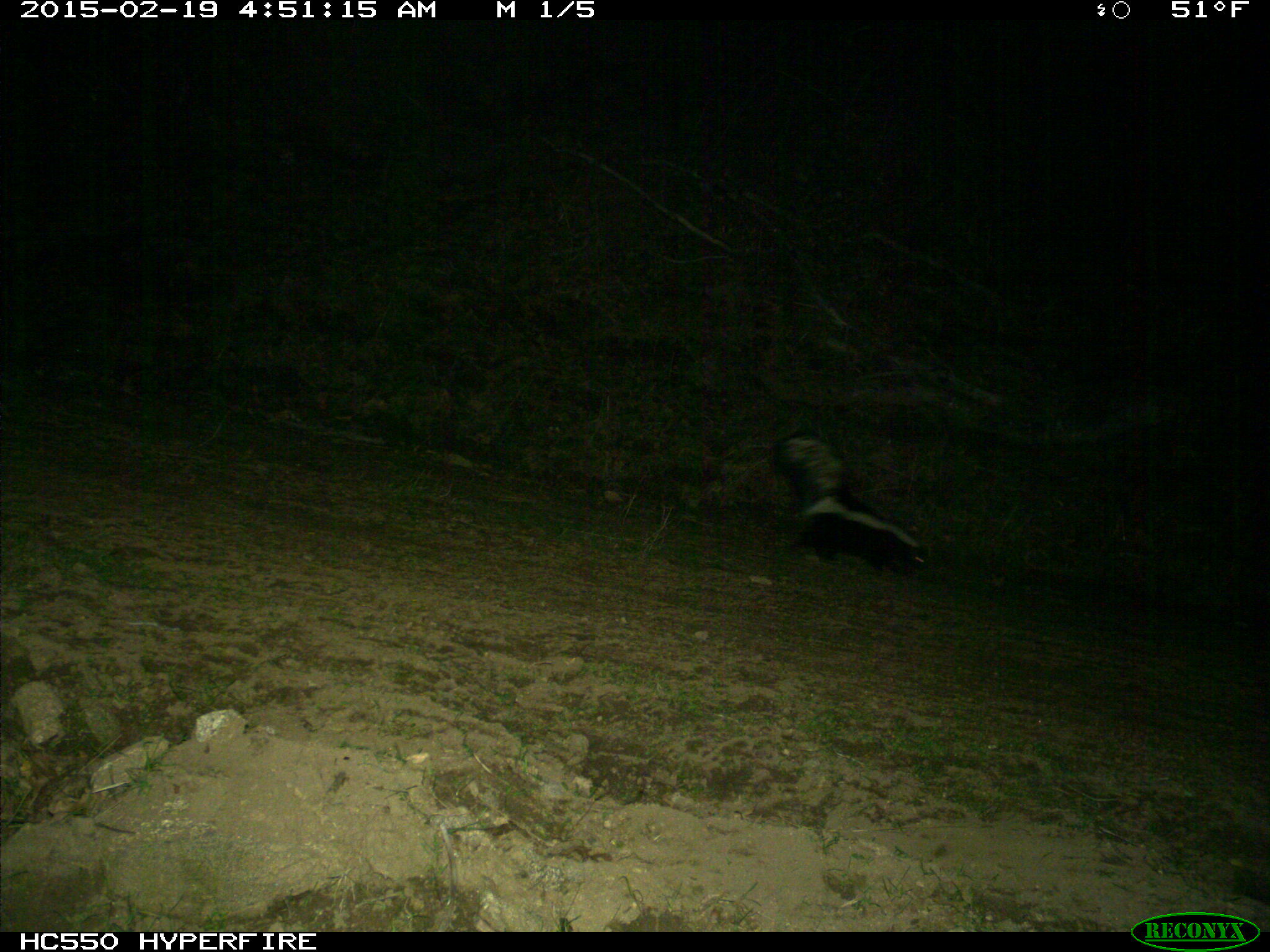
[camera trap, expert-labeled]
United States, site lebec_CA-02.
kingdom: Animalia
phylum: Chordata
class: Mammalia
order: Carnivora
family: Mephitidae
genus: Mephitis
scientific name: Mephitis mephitis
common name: striped skunk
Mephitis mephitis (striped skunk).